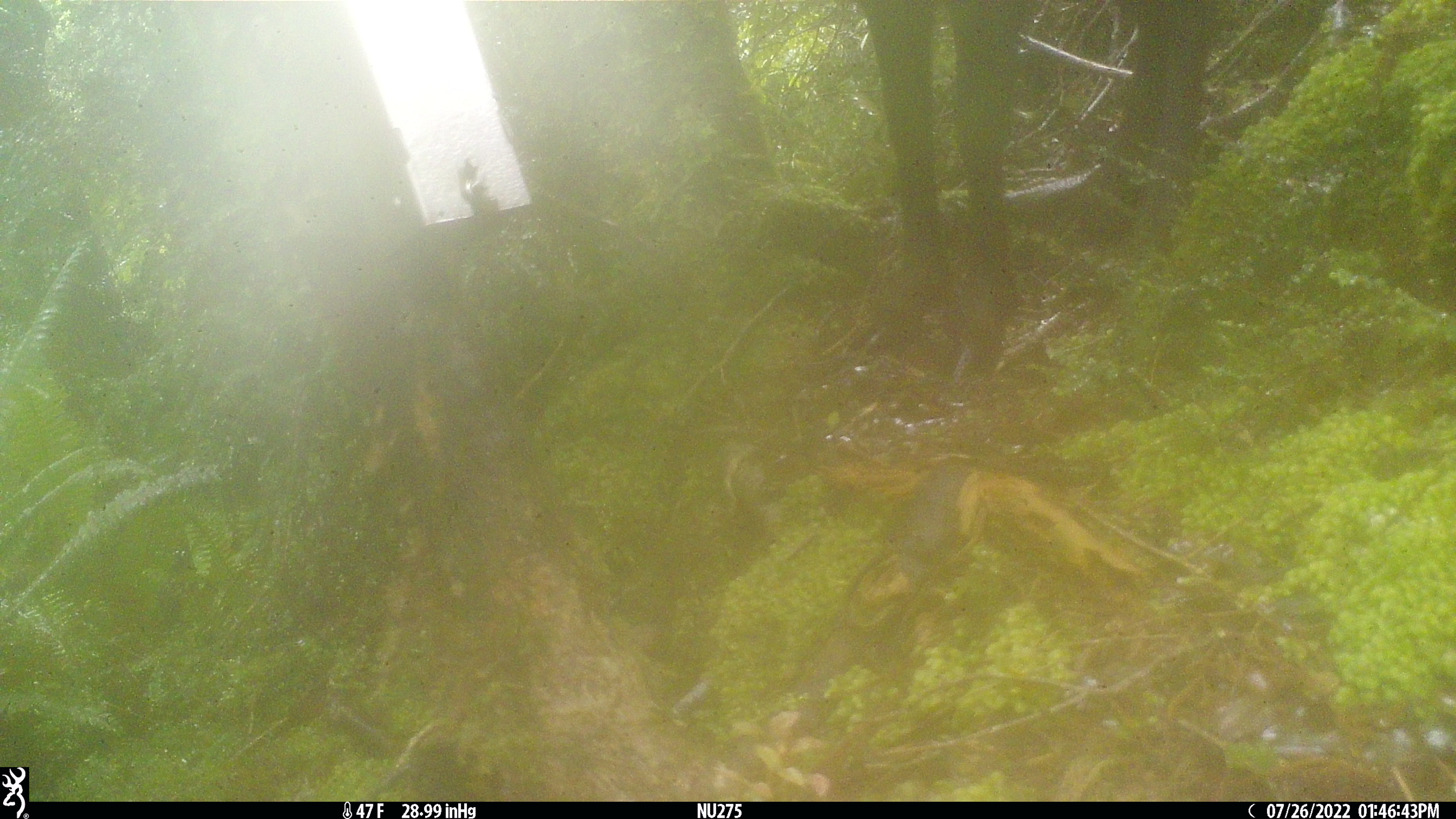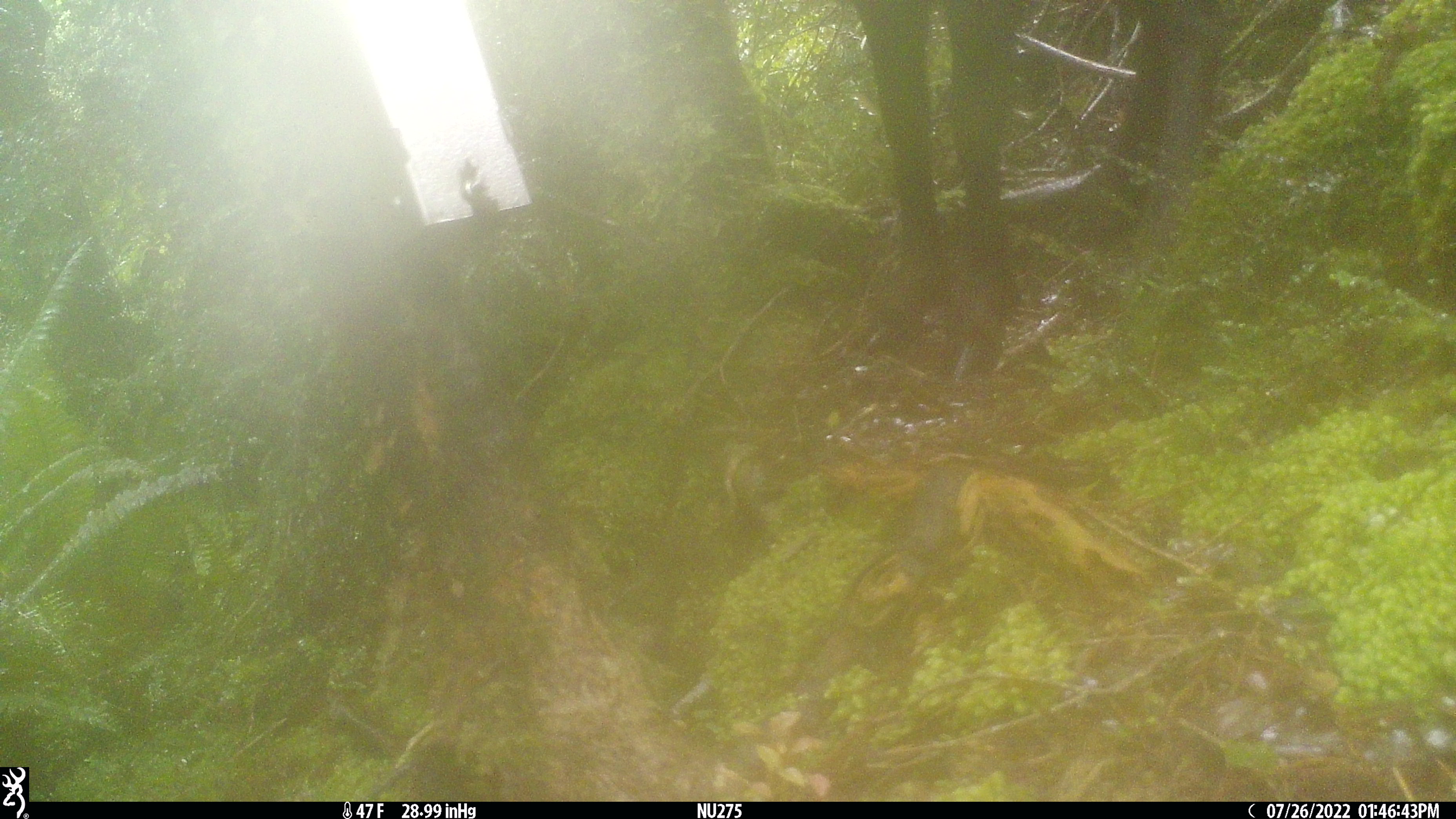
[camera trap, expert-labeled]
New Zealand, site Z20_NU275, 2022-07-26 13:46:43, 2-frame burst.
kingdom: Animalia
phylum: Chordata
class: Mammalia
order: Artiodactyla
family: Bovidae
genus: Rupicapra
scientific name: Rupicapra rupicapra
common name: alpine chamois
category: chamois